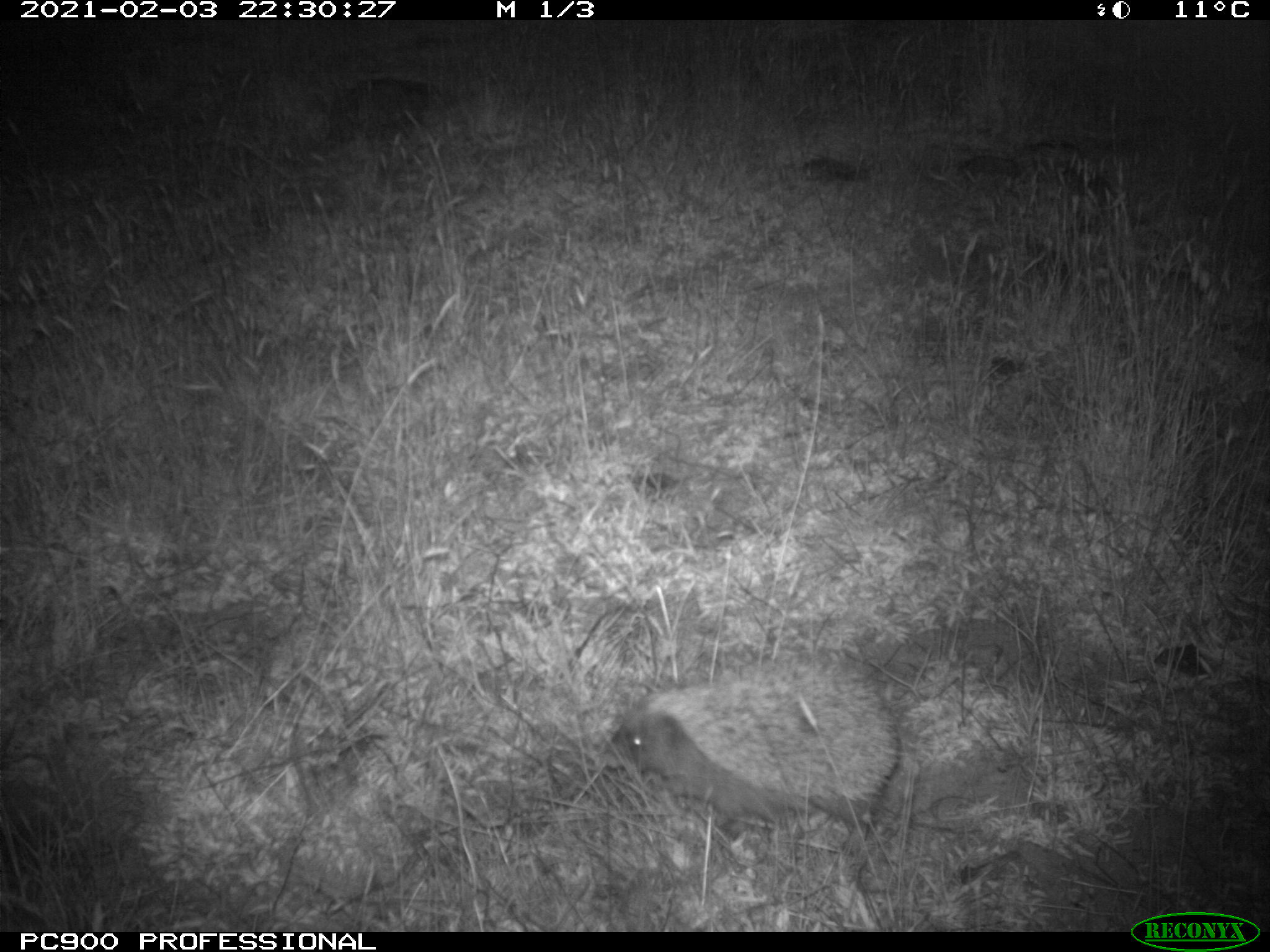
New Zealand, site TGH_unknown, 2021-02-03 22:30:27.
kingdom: Animalia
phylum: Chordata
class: Mammalia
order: Eulipotyphla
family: Erinaceidae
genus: Erinaceus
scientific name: Erinaceus europaeus europaeus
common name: european hedgehog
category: hedgehog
Hedgehog (european hedgehog) (Erinaceus europaeus europaeus).